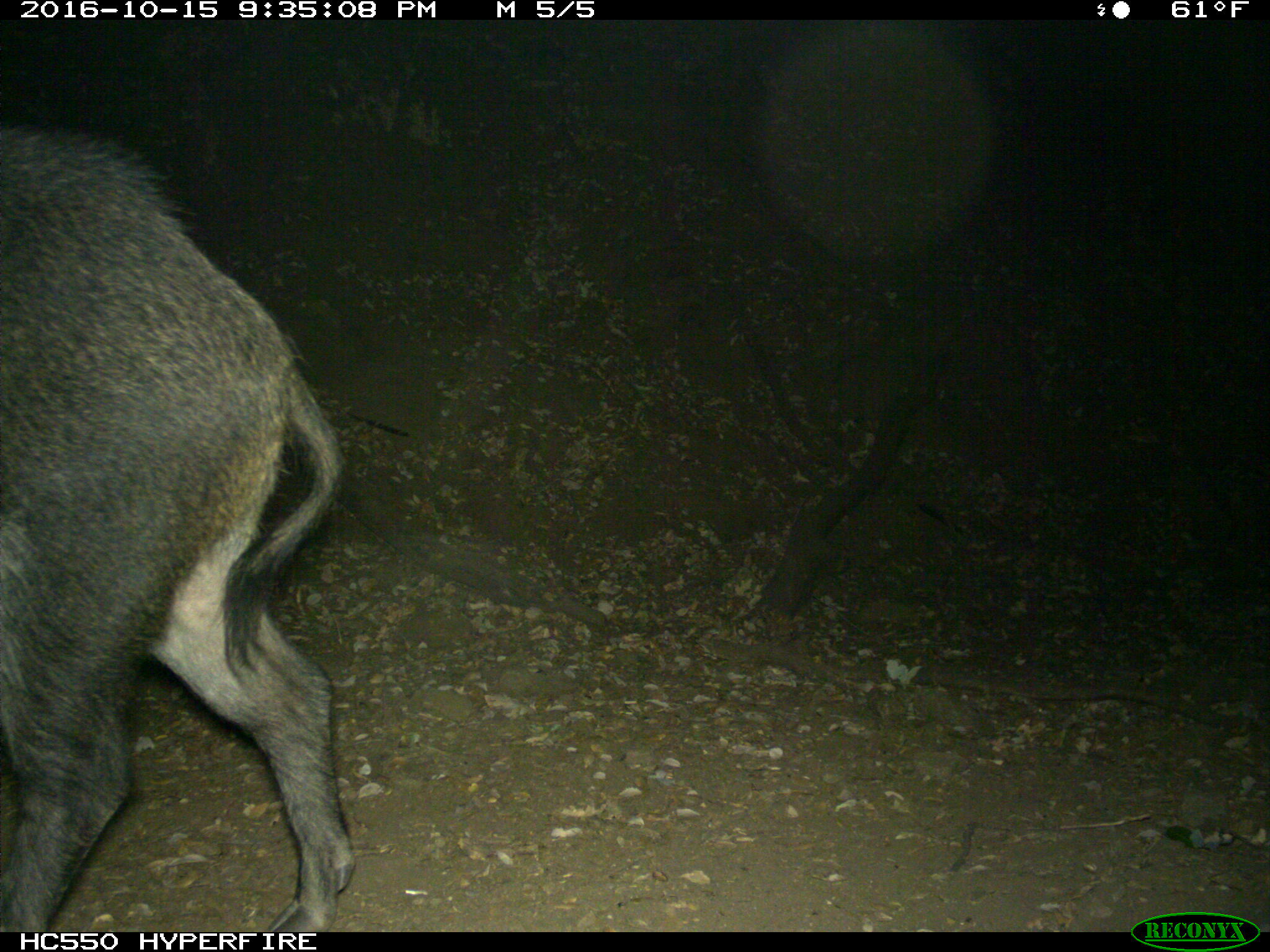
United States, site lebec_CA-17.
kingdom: Animalia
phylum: Chordata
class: Mammalia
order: Artiodactyla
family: Suidae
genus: Sus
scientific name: Sus scrofa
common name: wild boar